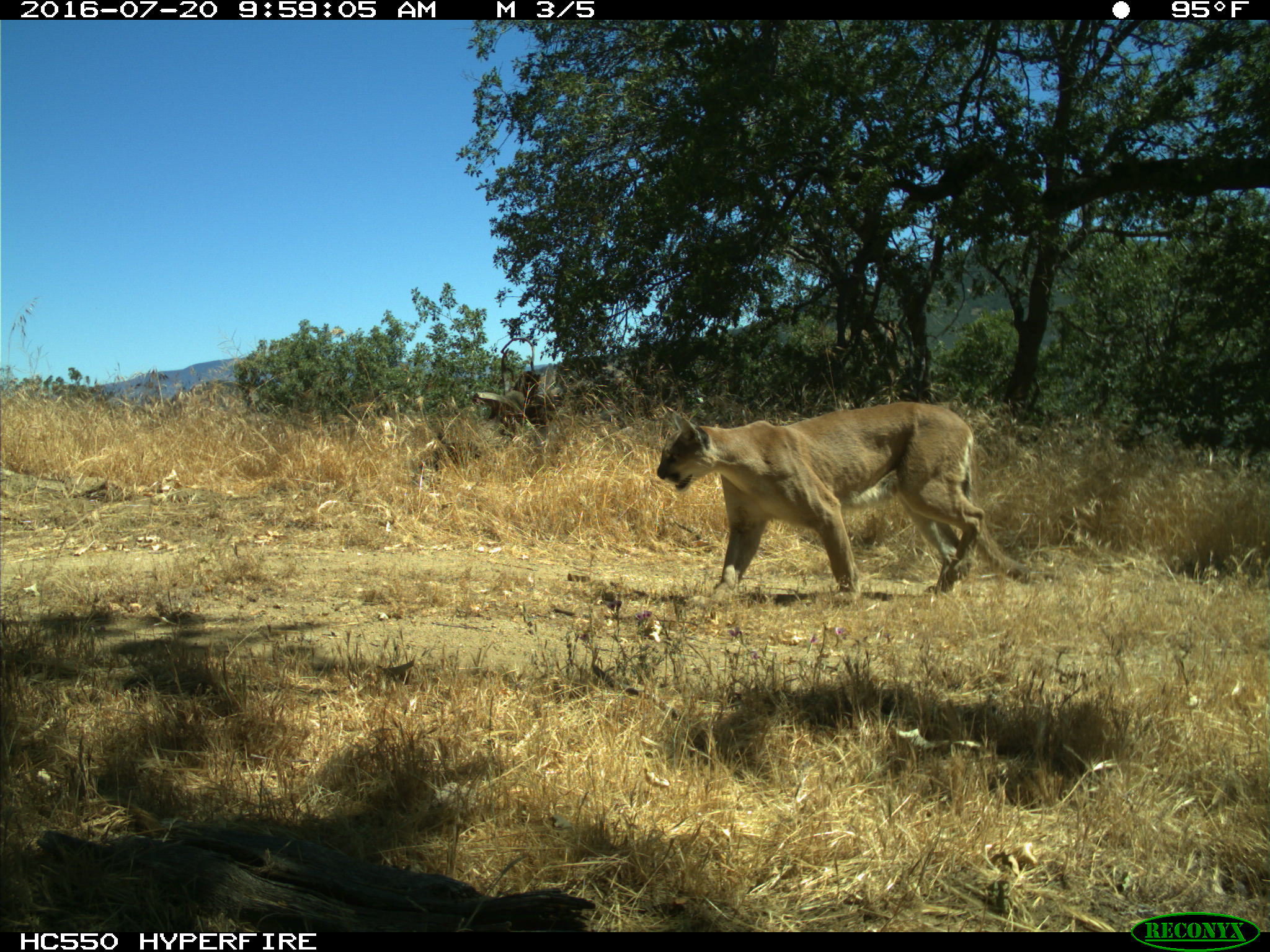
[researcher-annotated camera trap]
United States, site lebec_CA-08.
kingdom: Animalia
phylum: Chordata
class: Mammalia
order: Carnivora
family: Felidae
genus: Puma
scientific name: Puma concolor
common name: mountain lion